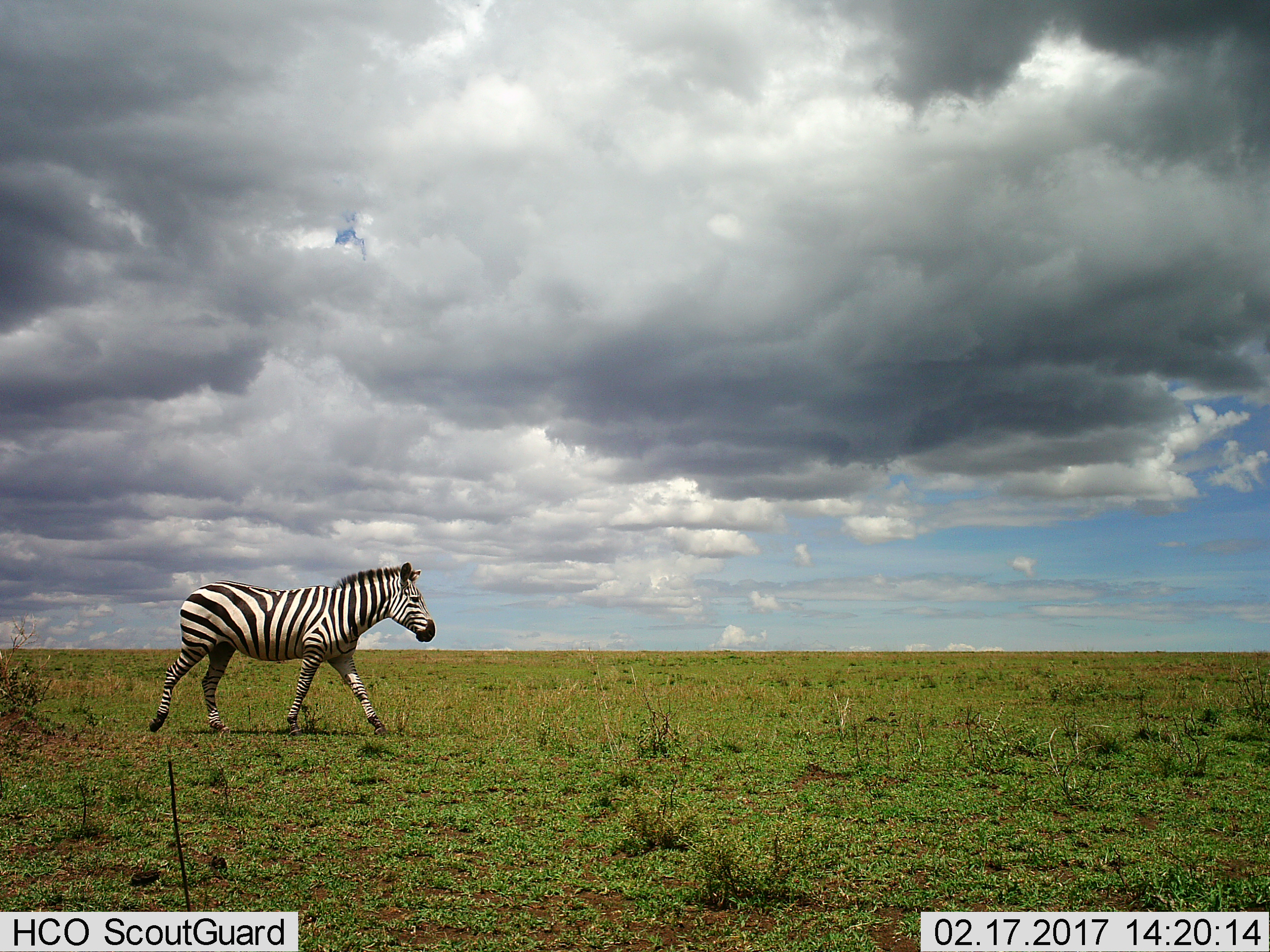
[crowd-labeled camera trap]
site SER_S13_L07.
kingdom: Animalia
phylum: Chordata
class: Mammalia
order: Perissodactyla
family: Equidae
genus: Equus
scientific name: Equus quagga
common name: plains zebra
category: zebraplains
Zebraplains (plains zebra) (Equus quagga), count 1. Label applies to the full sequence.